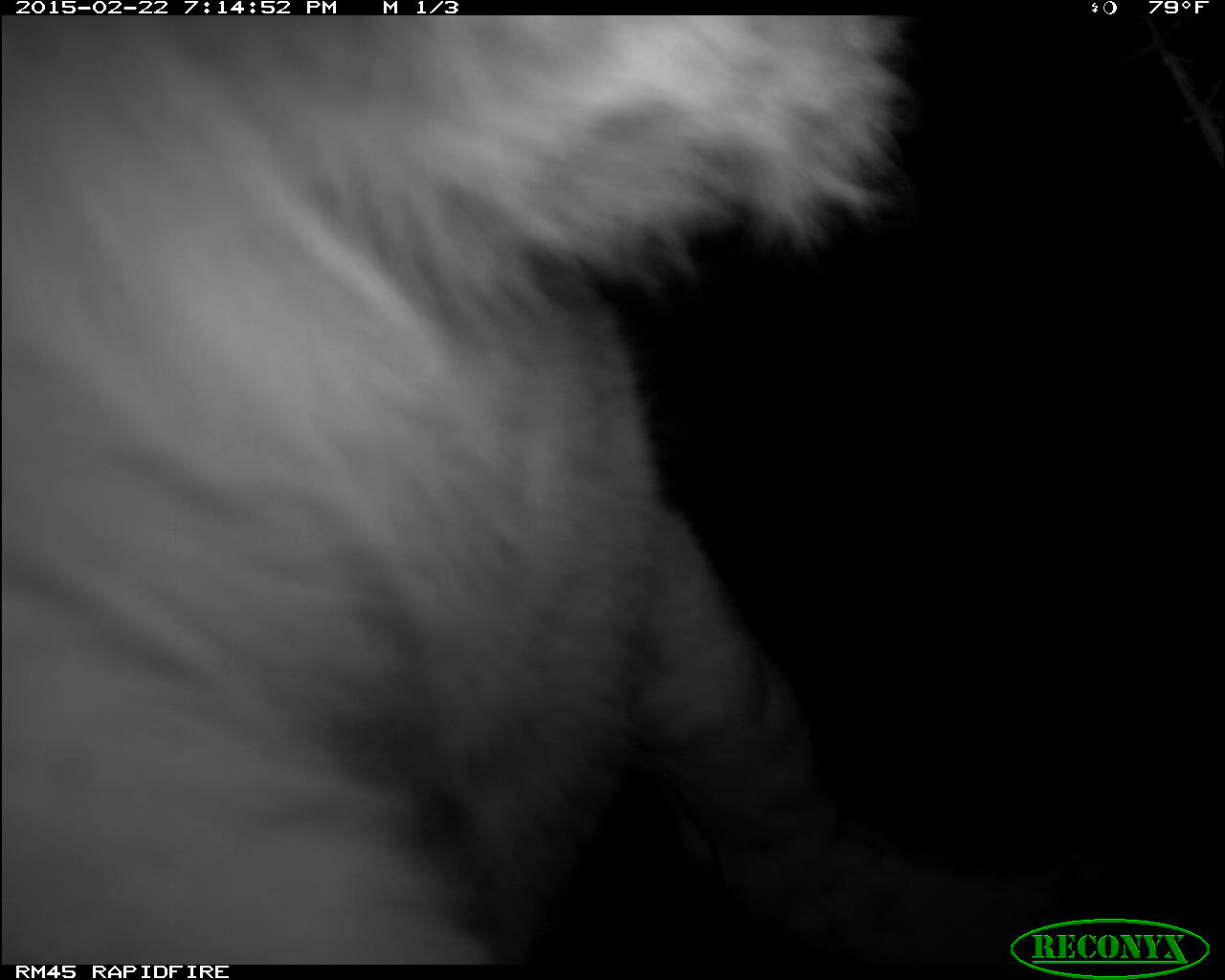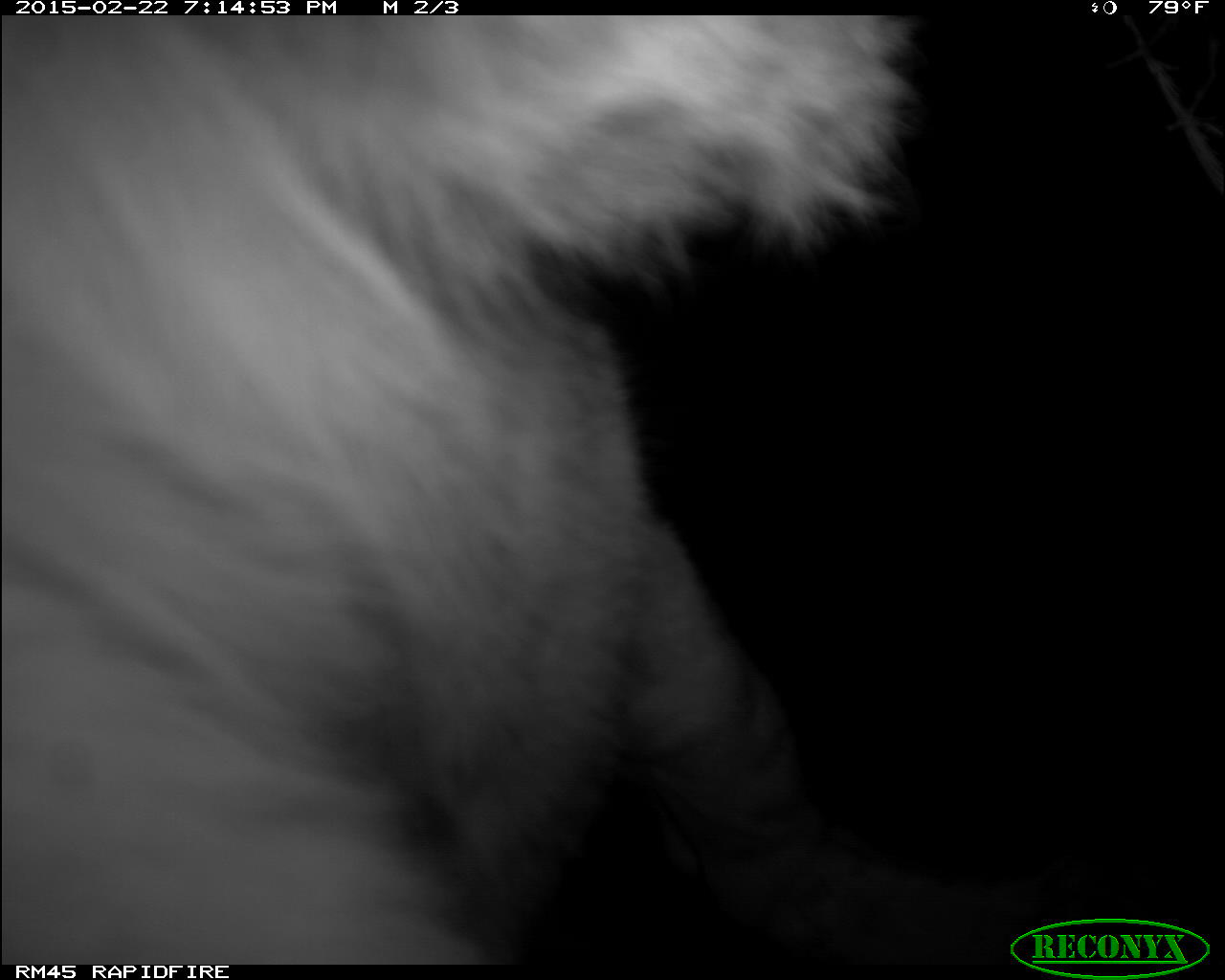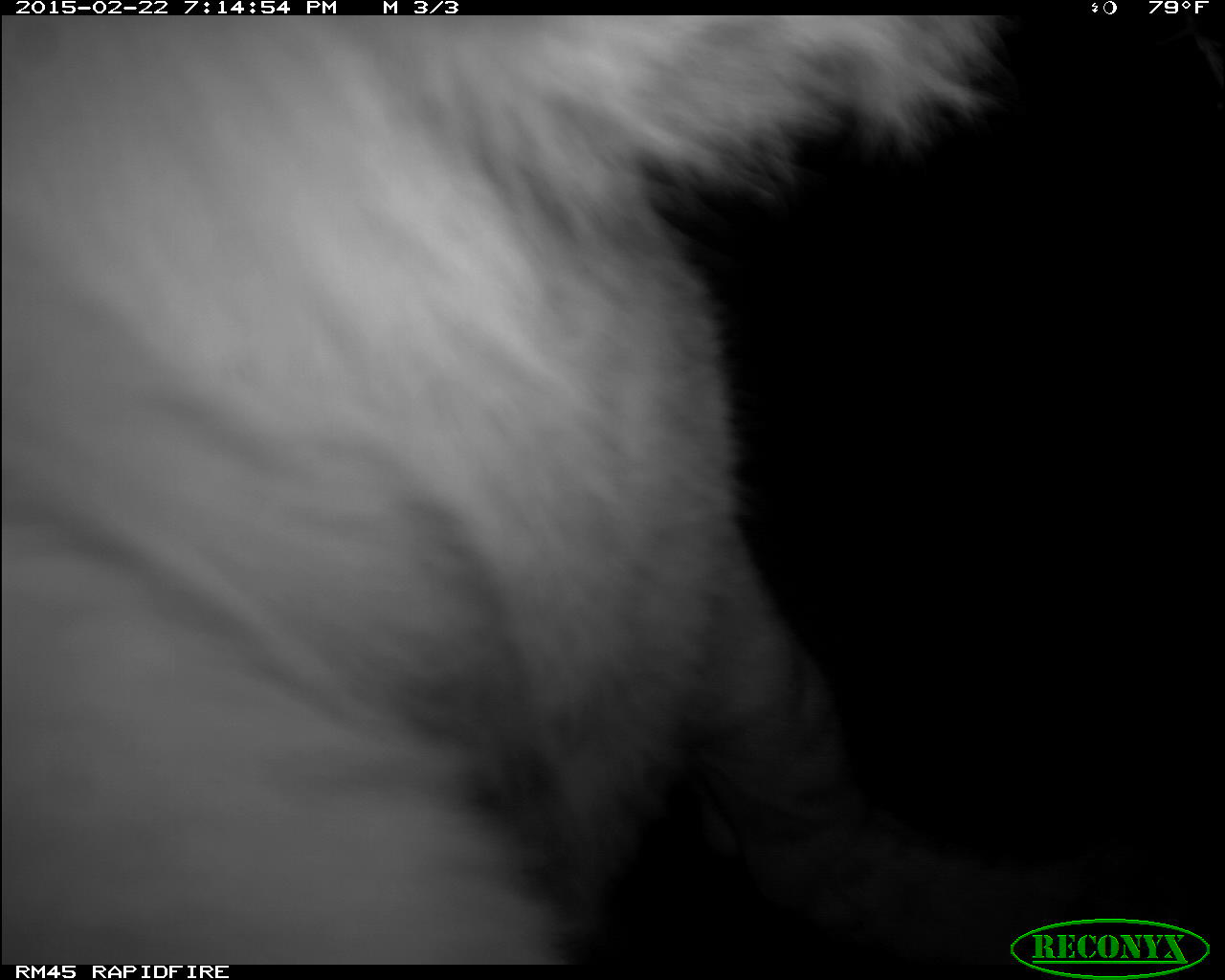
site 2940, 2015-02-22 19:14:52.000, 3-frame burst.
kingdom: Animalia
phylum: Chordata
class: Mammalia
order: Carnivora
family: Felidae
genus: Panthera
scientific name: Panthera leo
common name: lion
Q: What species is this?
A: Panthera leo (lion).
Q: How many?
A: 1.